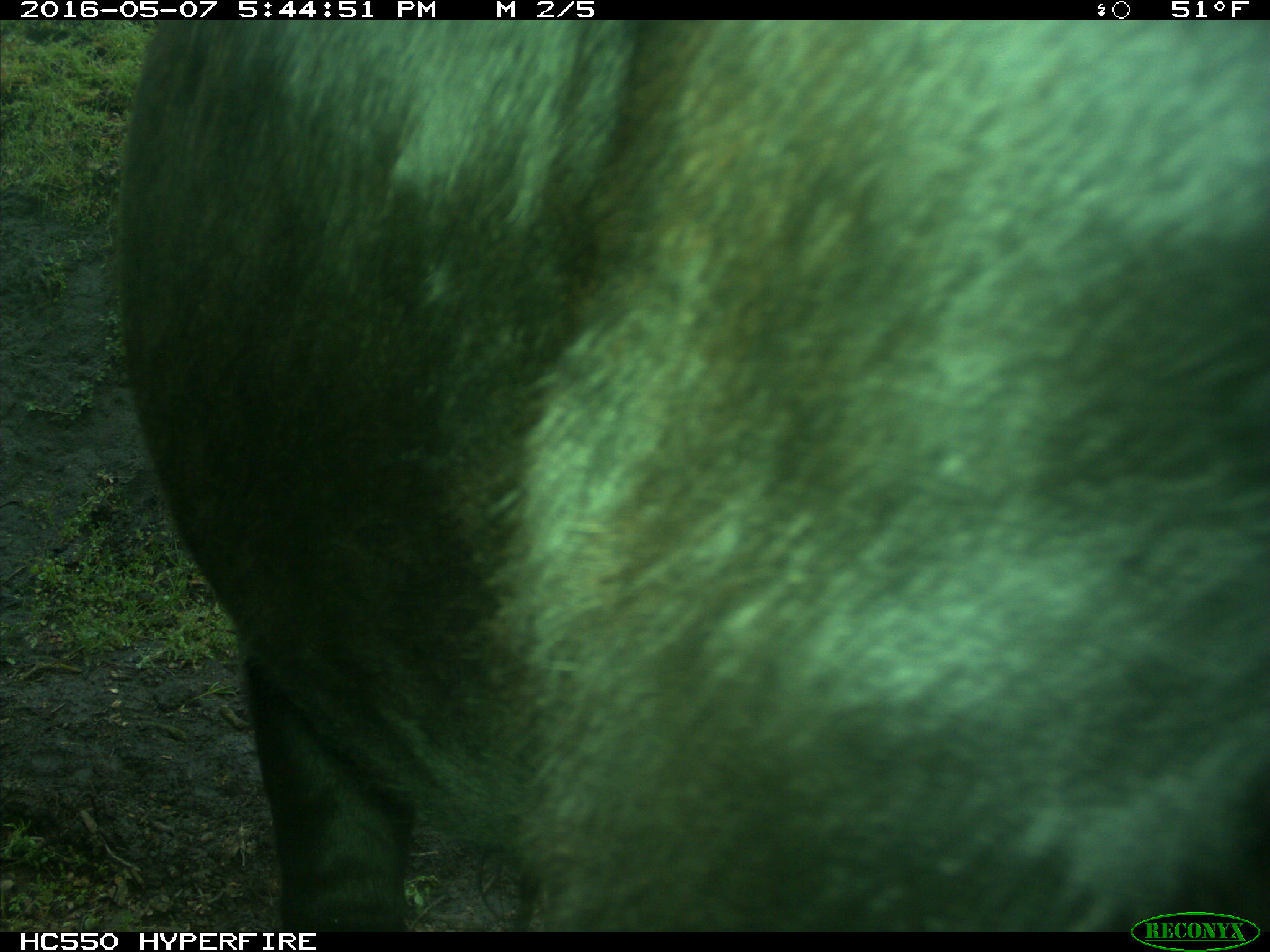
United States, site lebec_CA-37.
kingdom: Animalia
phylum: Chordata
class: Mammalia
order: Artiodactyla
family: Bovidae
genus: Bos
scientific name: Bos taurus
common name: domestic cow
Bos taurus (domestic cow).